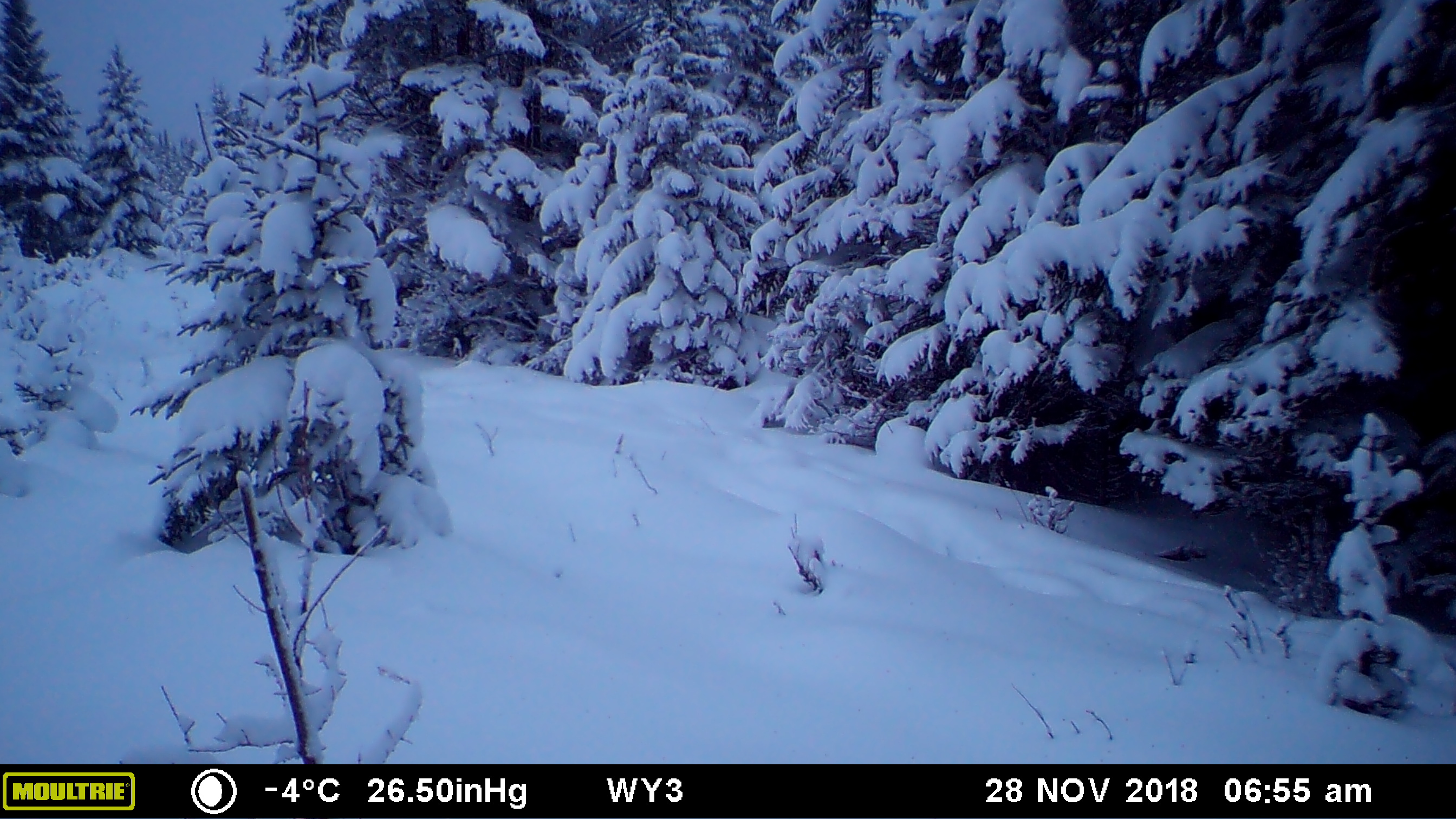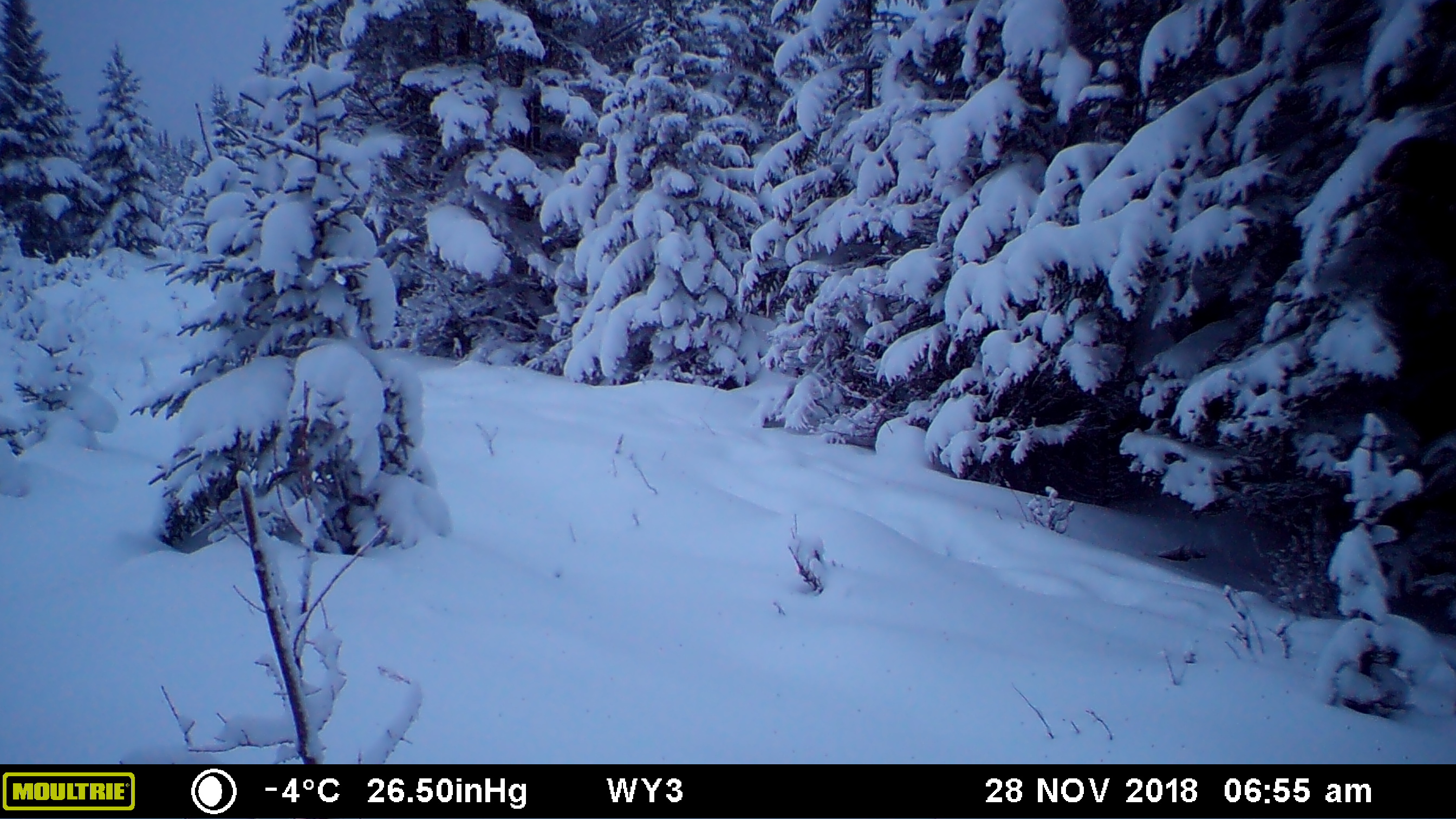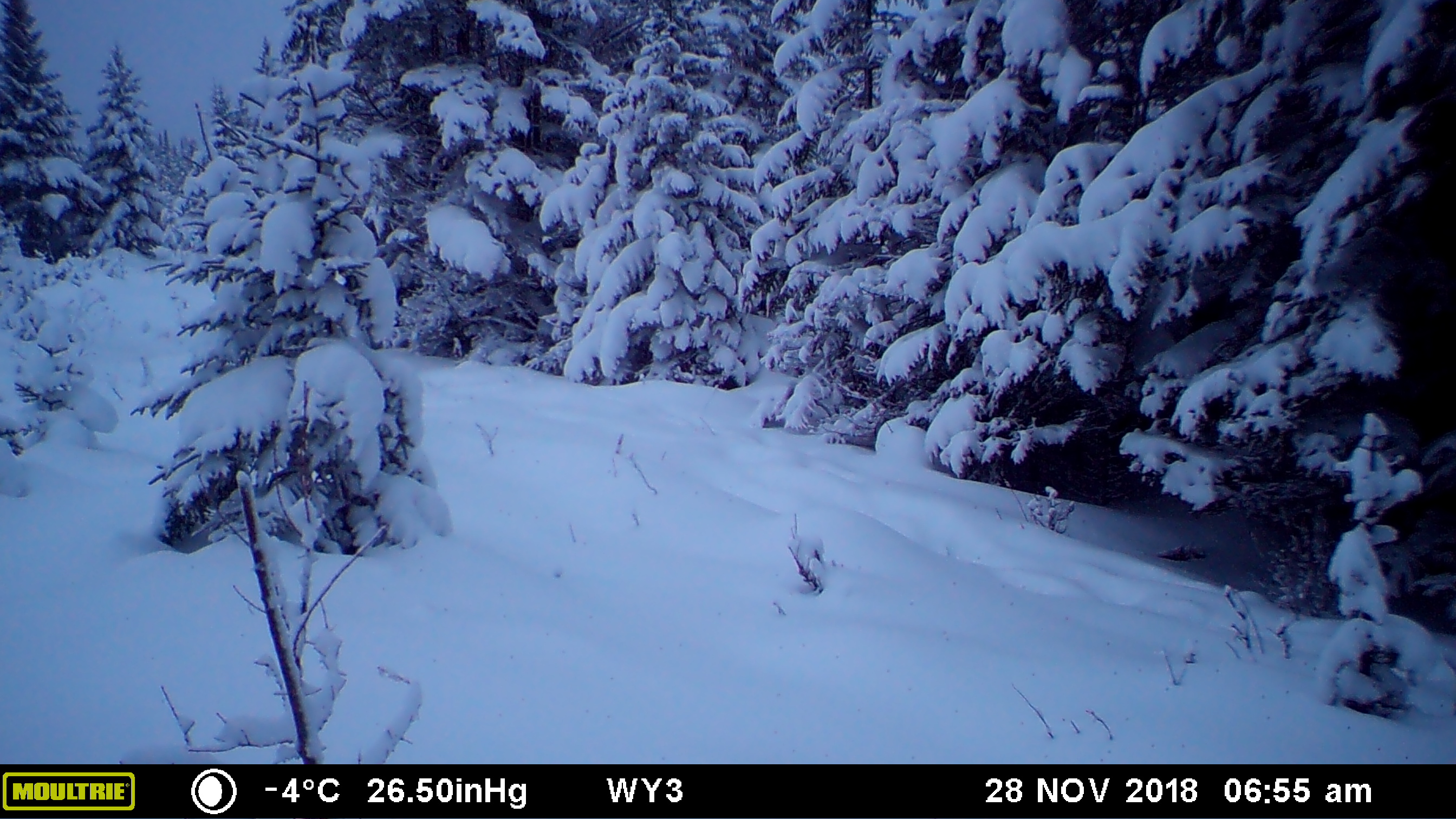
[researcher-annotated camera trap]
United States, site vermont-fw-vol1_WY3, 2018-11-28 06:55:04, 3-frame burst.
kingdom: Animalia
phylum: Chordata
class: Mammalia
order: Artiodactyla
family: Cervidae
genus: Alces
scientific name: Alces alces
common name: moose